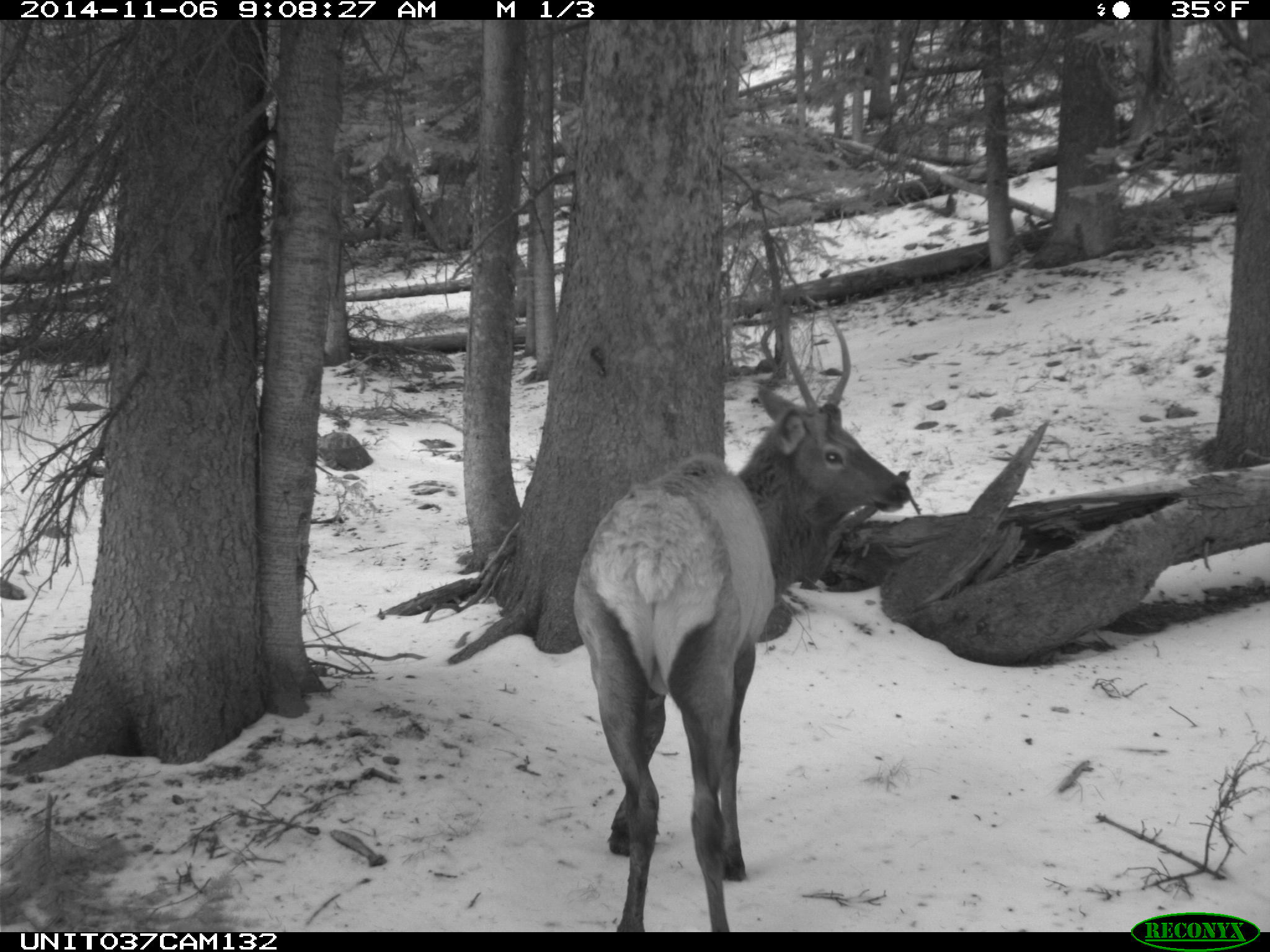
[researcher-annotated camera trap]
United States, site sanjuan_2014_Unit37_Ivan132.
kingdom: Animalia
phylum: Chordata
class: Mammalia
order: Artiodactyla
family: Cervidae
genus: Cervus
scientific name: Cervus elaphus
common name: red deer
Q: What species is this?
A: Cervus elaphus (red deer).